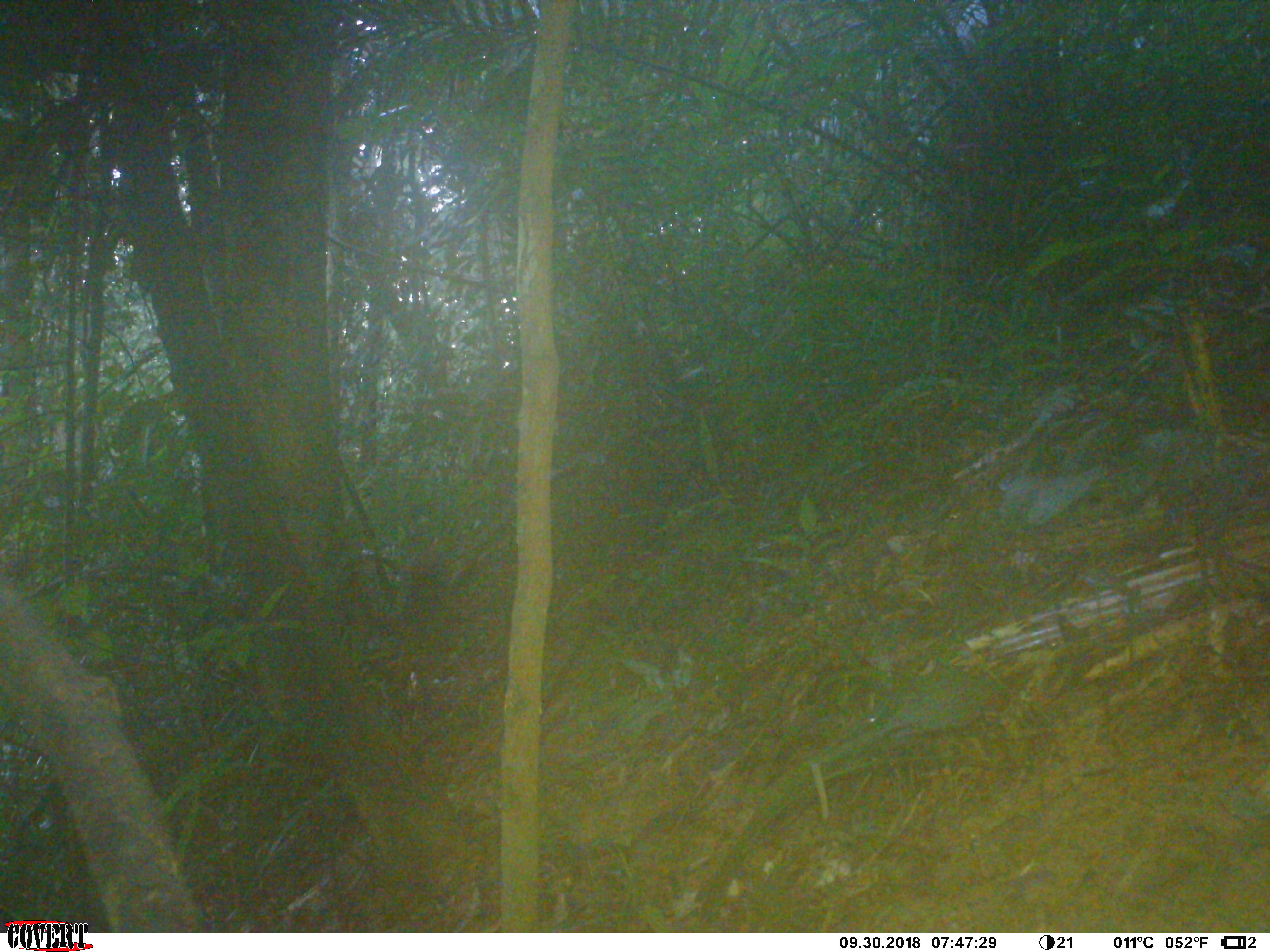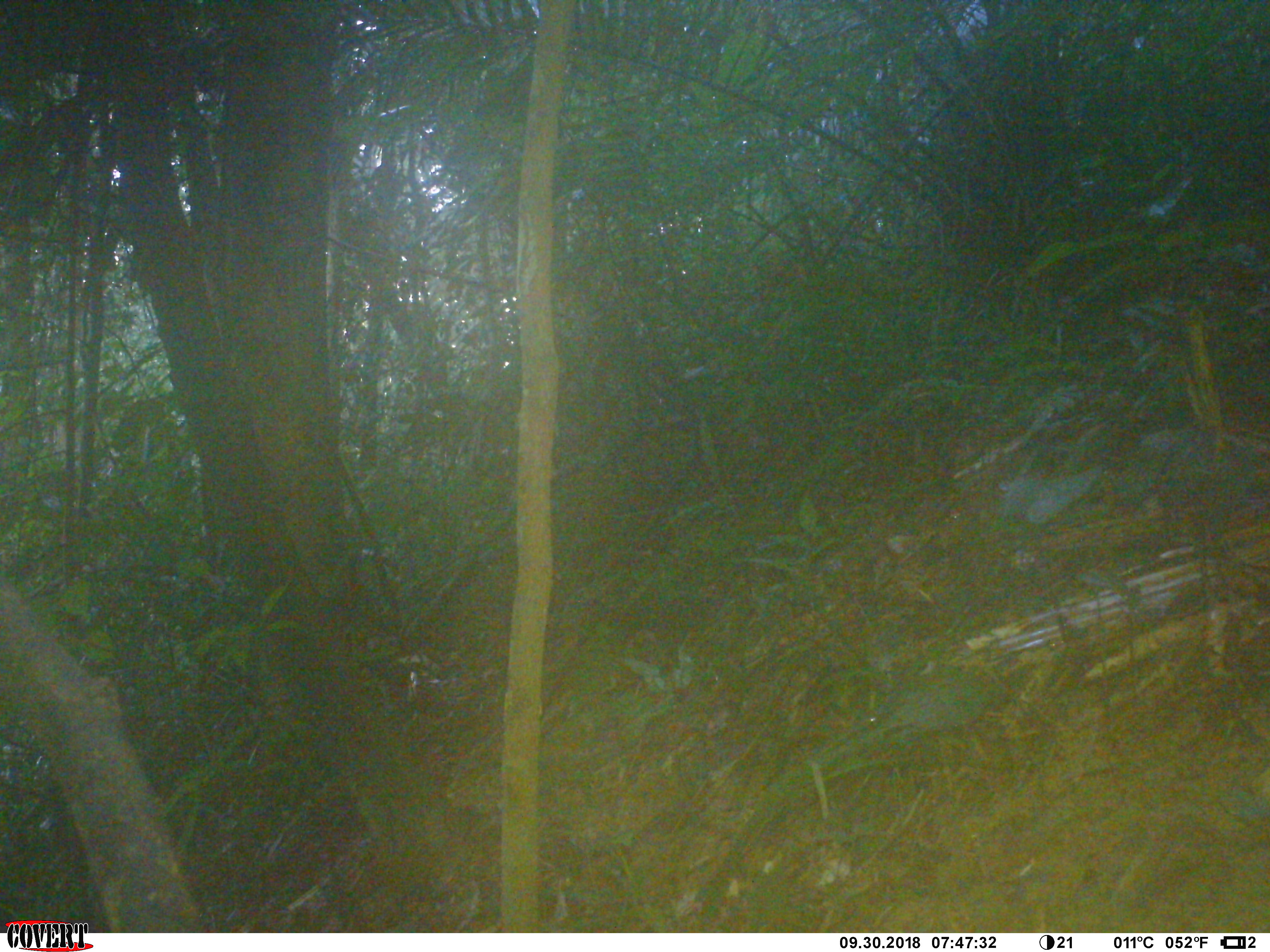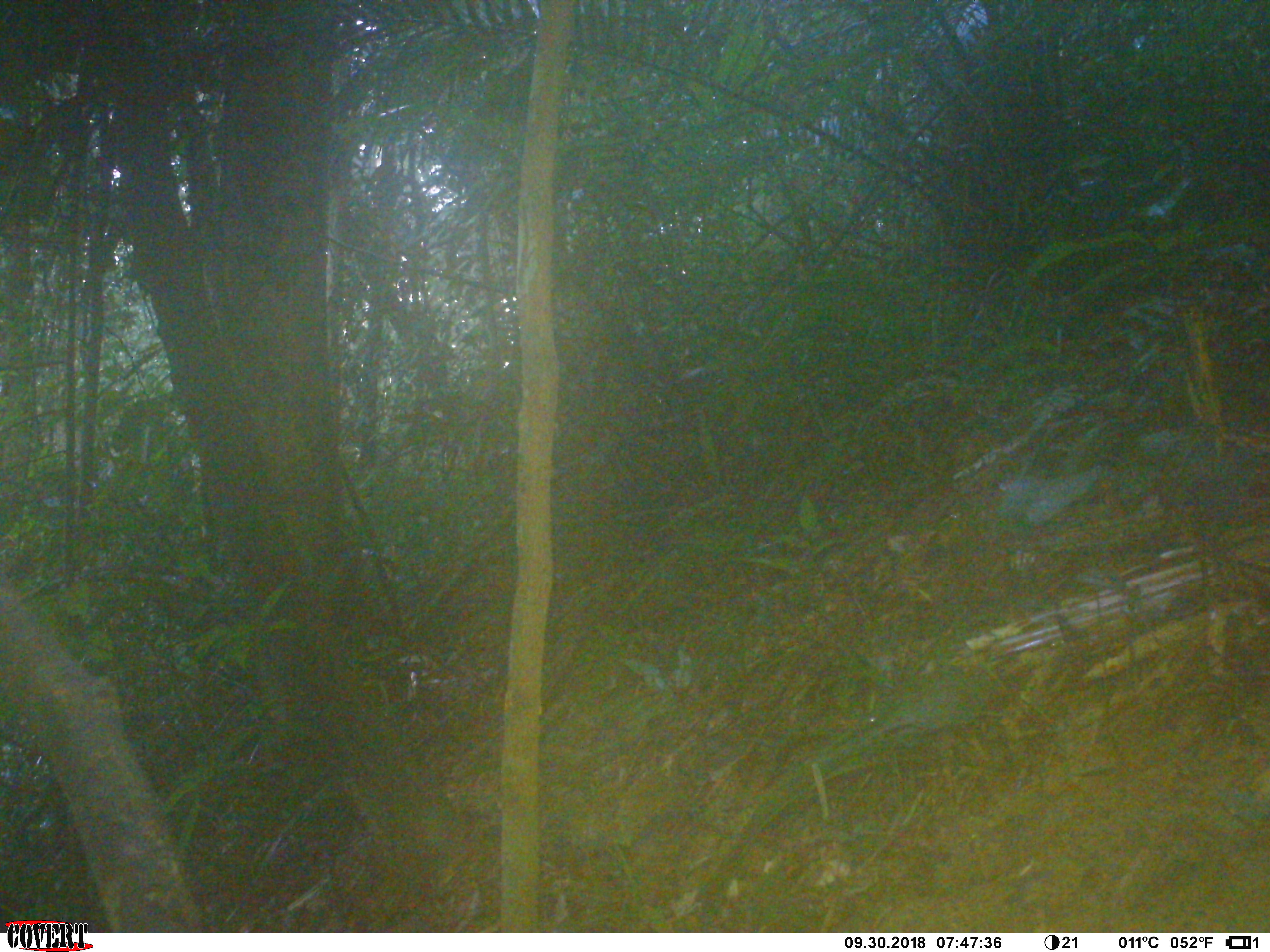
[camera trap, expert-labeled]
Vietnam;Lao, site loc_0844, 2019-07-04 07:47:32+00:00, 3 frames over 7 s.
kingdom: Animalia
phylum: Chordata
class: Mammalia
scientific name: Mammalia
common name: mammal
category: unidentified small mammal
Unidentified small mammal (mammal) (Mammalia). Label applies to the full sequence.